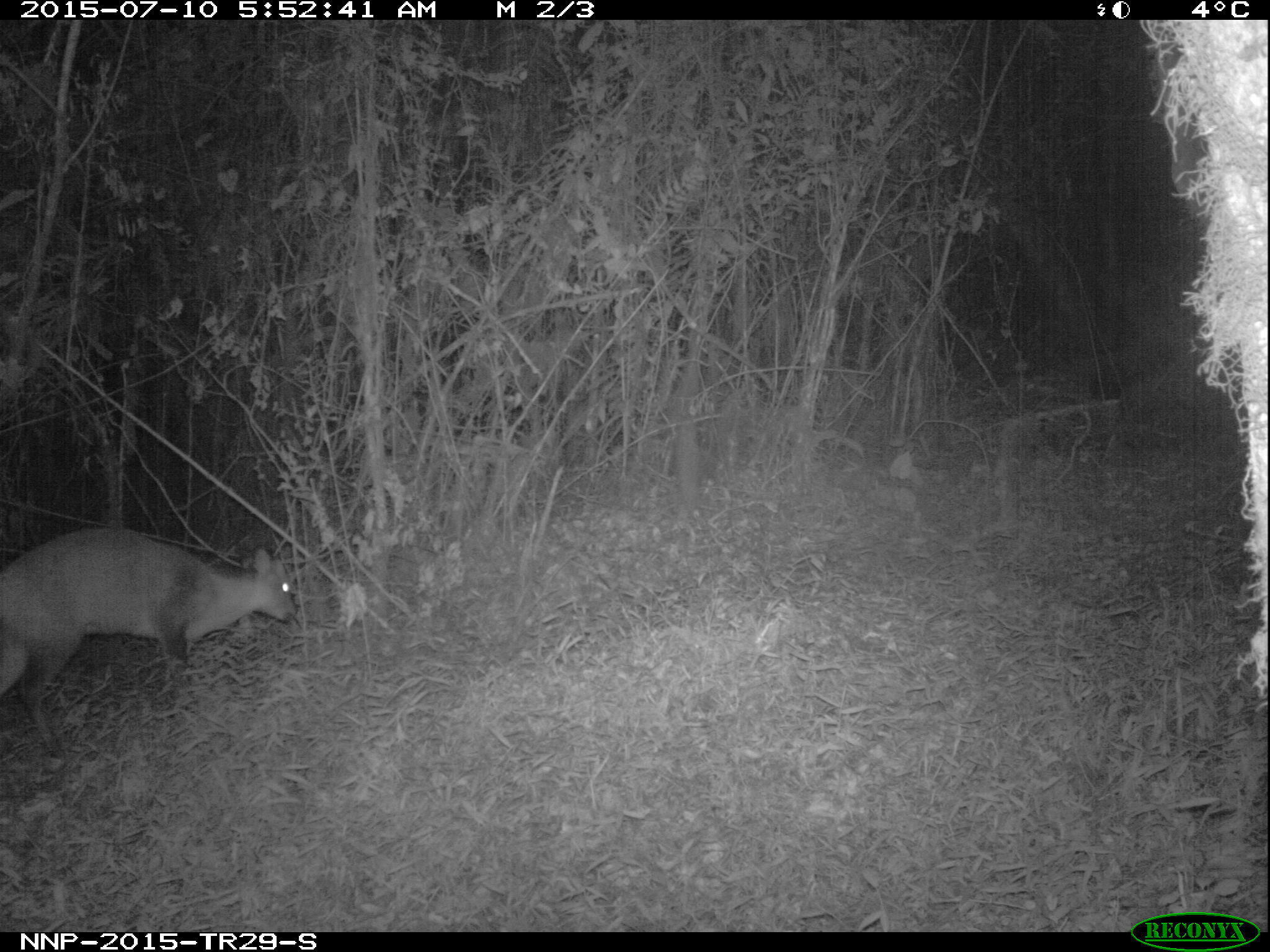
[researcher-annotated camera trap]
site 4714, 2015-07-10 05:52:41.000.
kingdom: Animalia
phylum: Chordata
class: Mammalia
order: Artiodactyla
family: Bovidae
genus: Cephalophus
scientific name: Cephalophus nigrifrons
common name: black-fronted duiker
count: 1